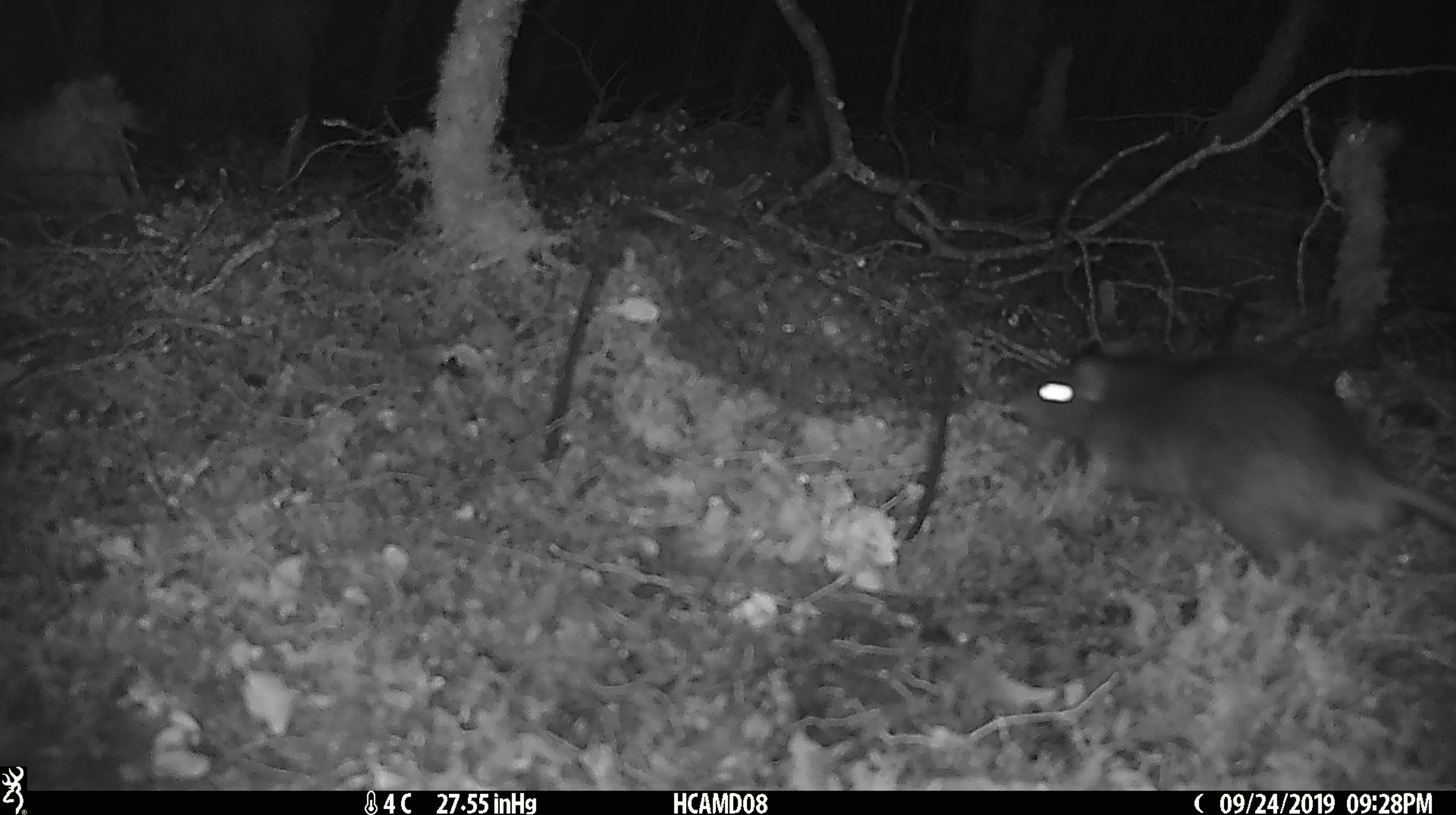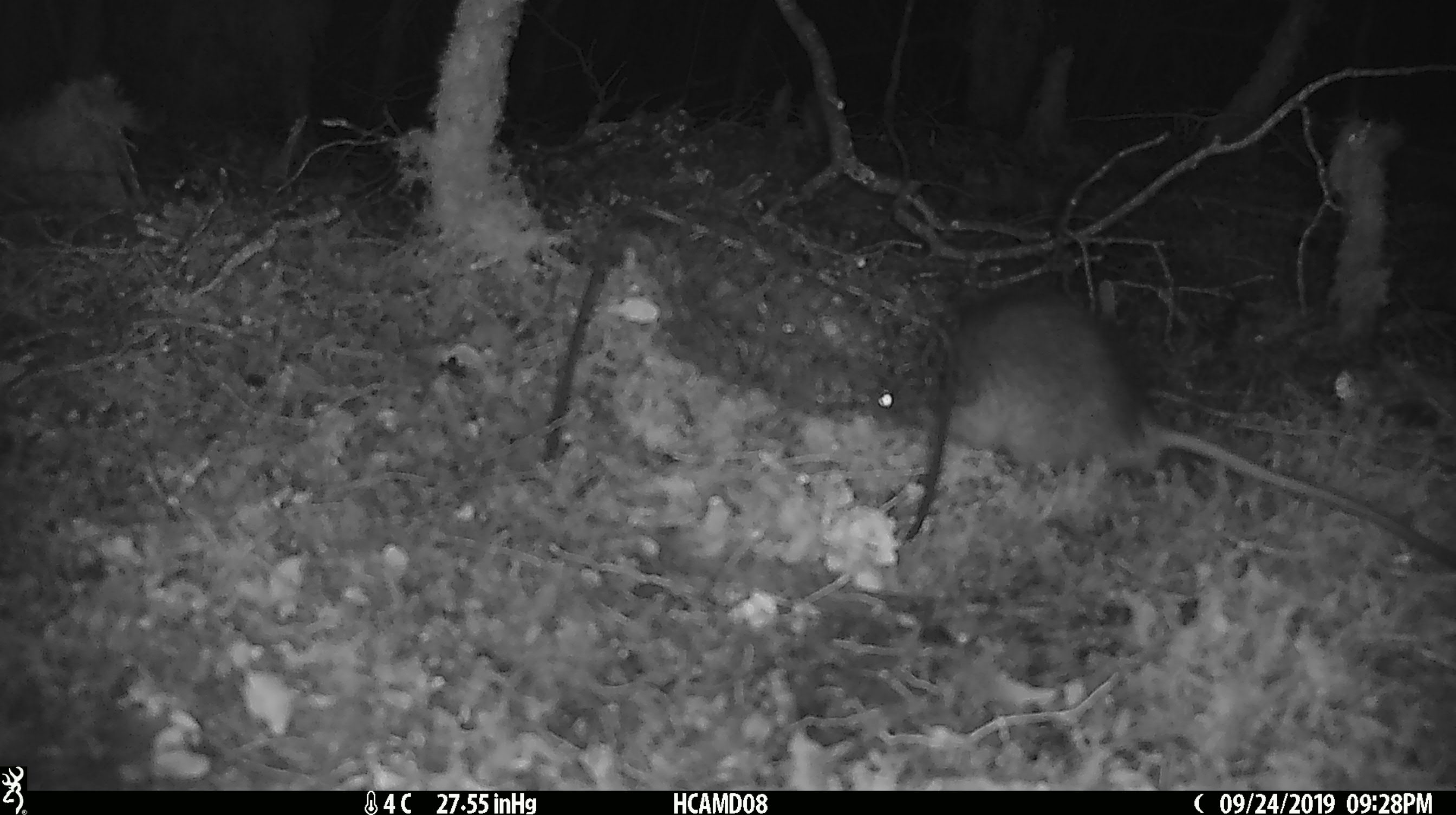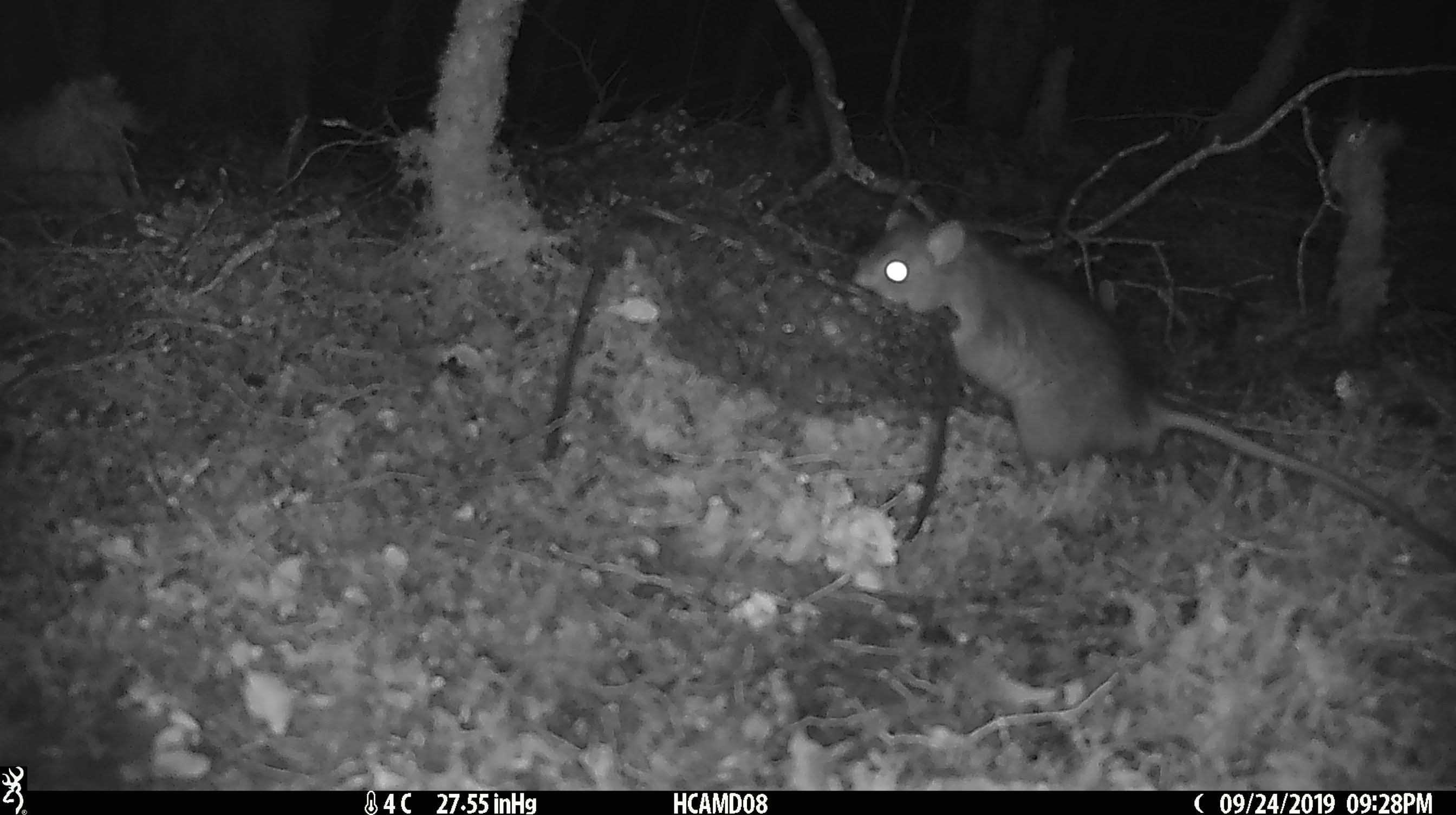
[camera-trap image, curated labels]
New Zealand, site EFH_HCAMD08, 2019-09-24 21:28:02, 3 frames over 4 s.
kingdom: Animalia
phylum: Chordata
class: Mammalia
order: Rodentia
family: Muridae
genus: Rattus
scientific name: Rattus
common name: rat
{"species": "rat (Rattus)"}